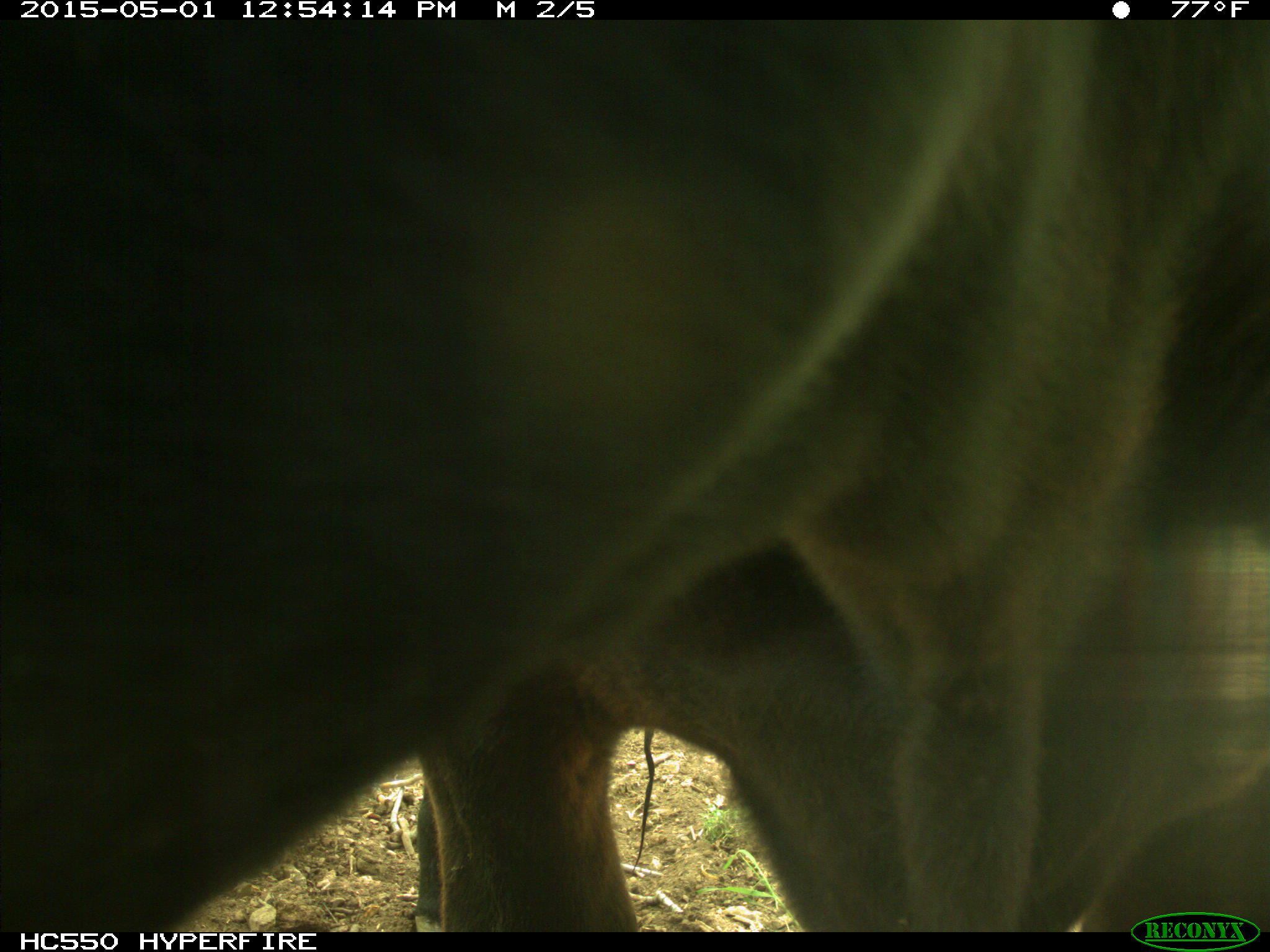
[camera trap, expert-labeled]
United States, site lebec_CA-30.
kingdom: Animalia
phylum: Chordata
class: Mammalia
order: Artiodactyla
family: Bovidae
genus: Bos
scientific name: Bos taurus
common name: domestic cow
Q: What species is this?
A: Bos taurus (domestic cow).